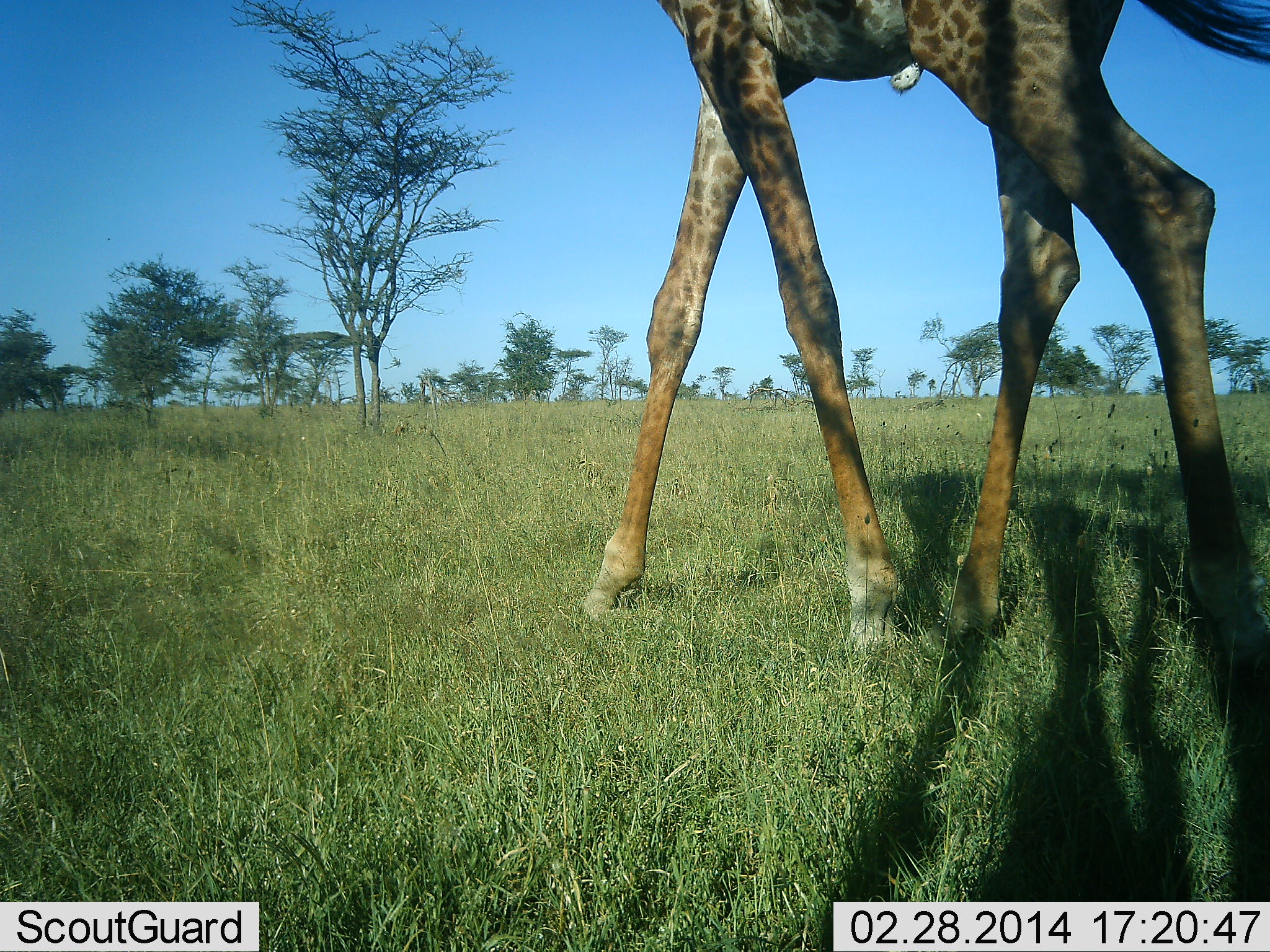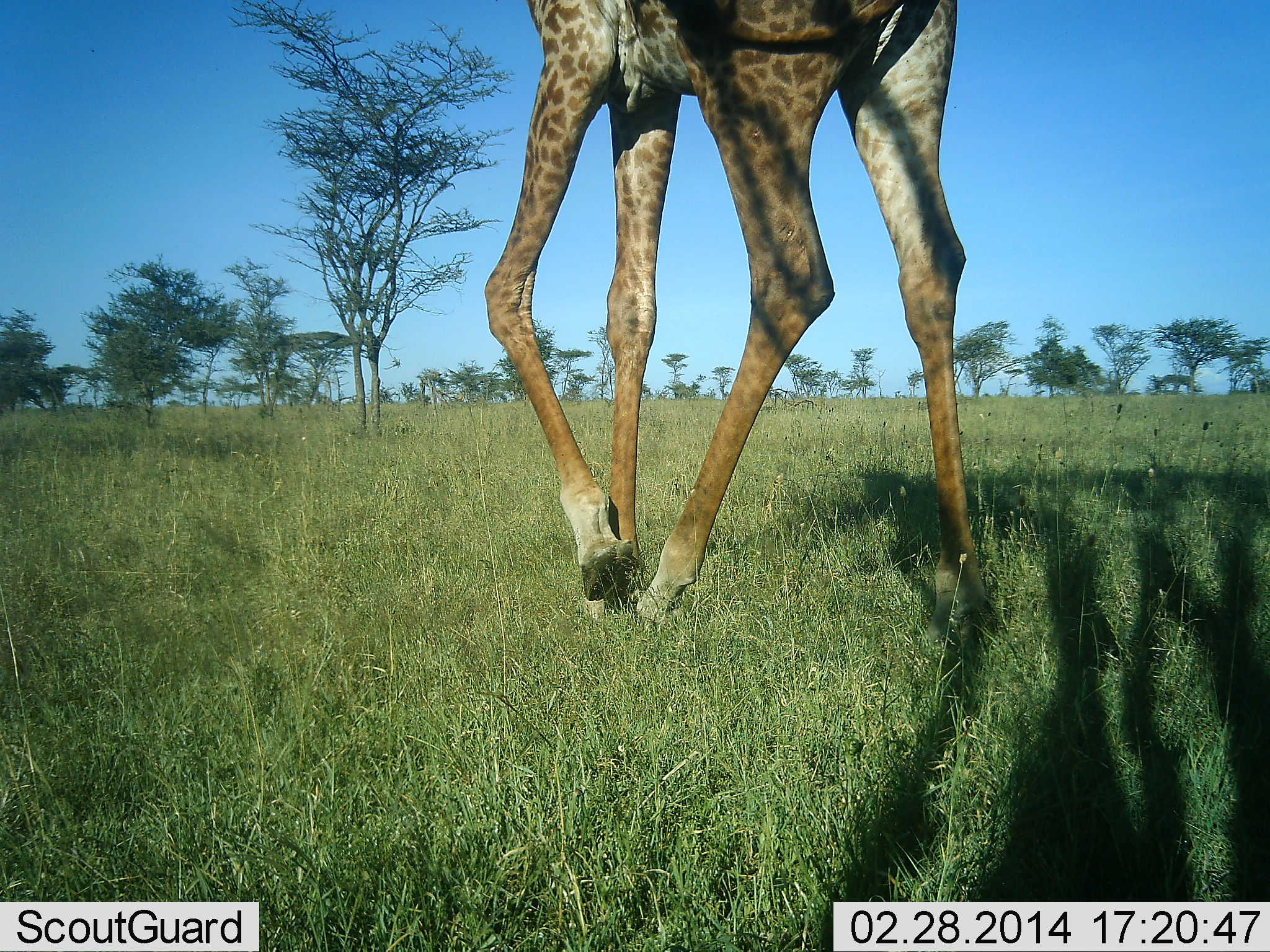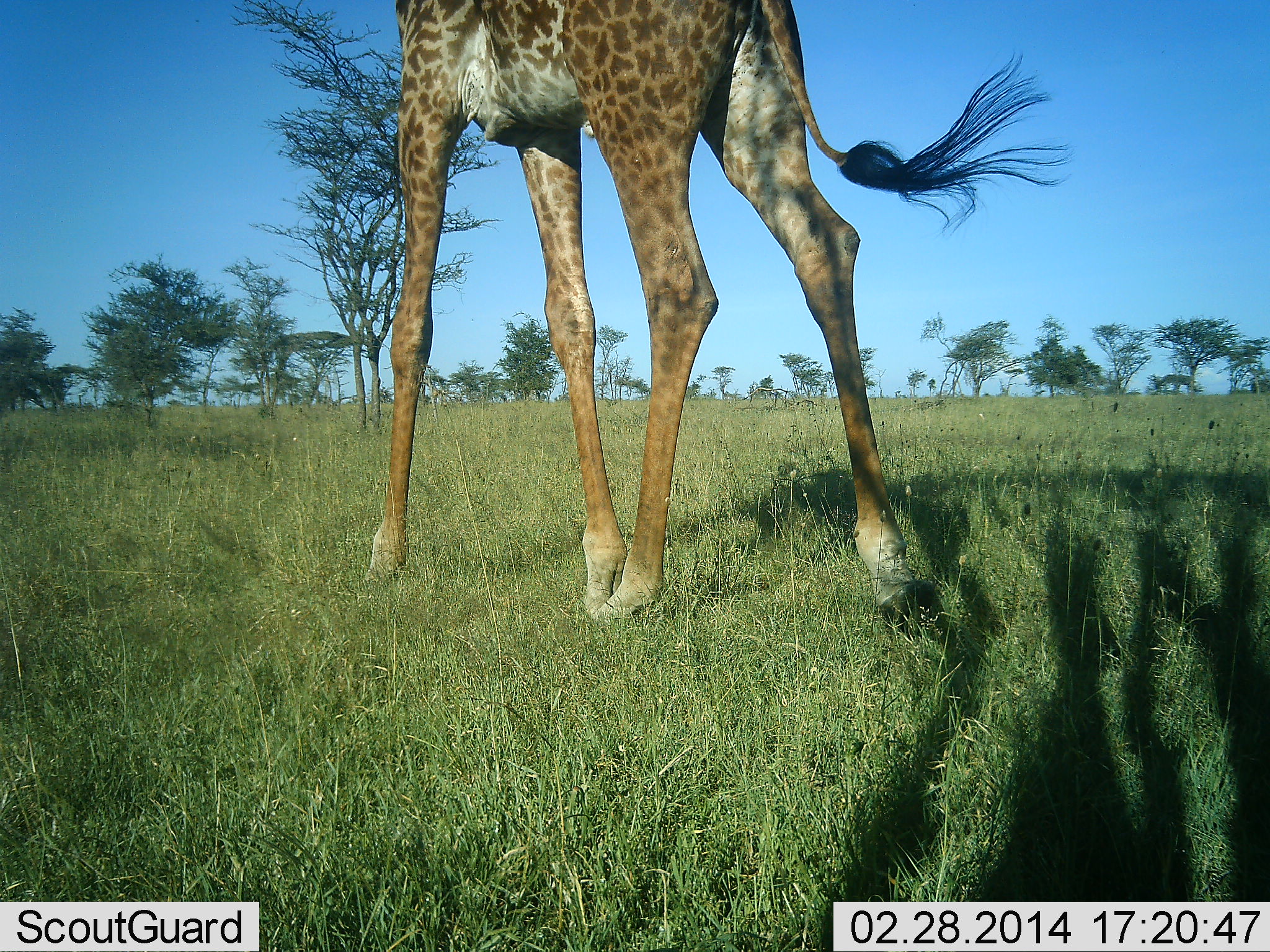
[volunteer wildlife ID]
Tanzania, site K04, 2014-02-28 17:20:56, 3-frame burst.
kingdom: Animalia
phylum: Chordata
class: Mammalia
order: Artiodactyla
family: Giraffidae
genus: Giraffa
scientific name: Giraffa camelopardalis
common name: giraffe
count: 1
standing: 10%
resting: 0%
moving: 100%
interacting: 0%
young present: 0%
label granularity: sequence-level